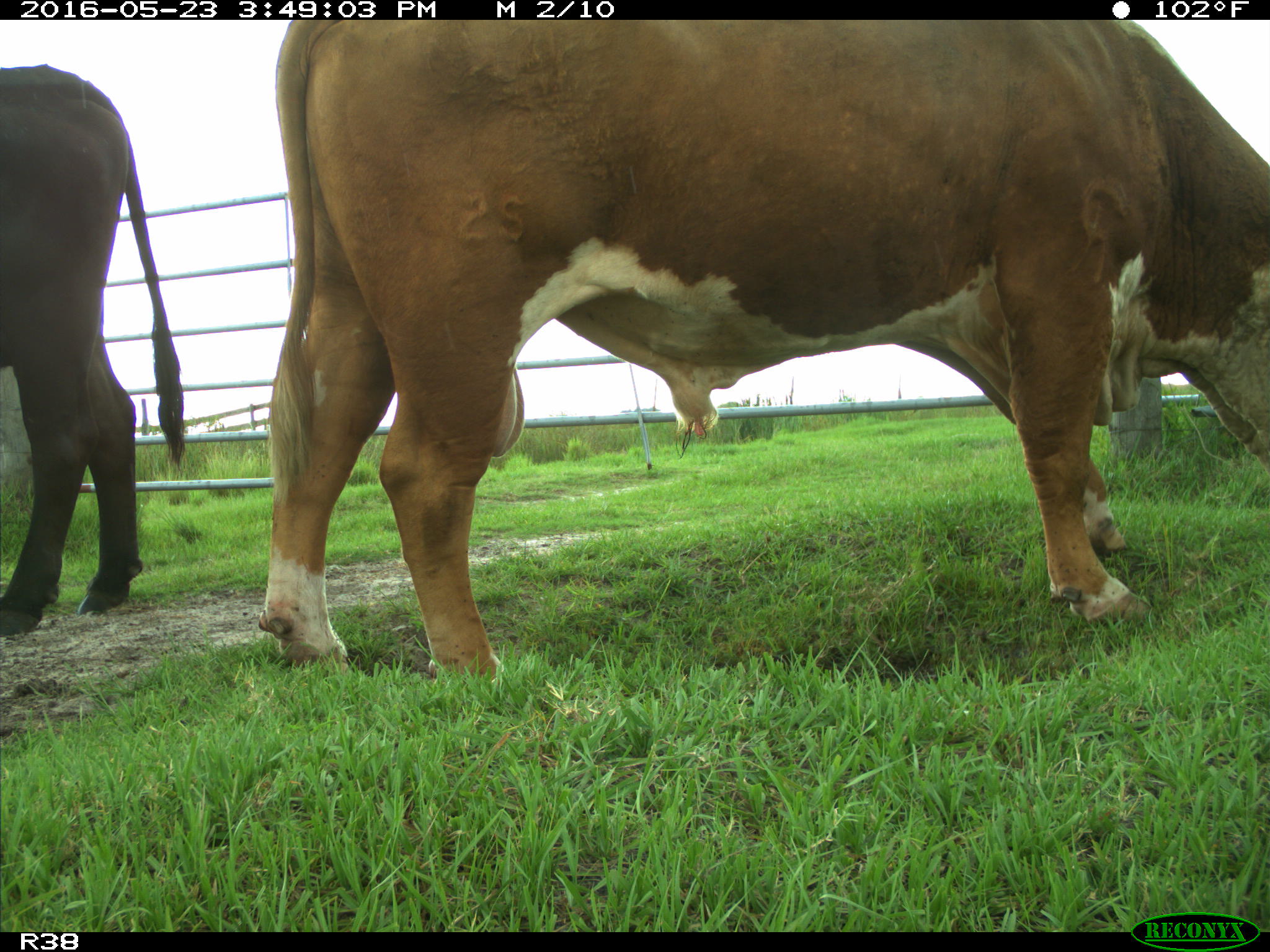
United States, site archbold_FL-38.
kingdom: Animalia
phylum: Chordata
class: Mammalia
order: Artiodactyla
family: Bovidae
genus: Bos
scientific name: Bos taurus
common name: domestic cow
Bos taurus (domestic cow).